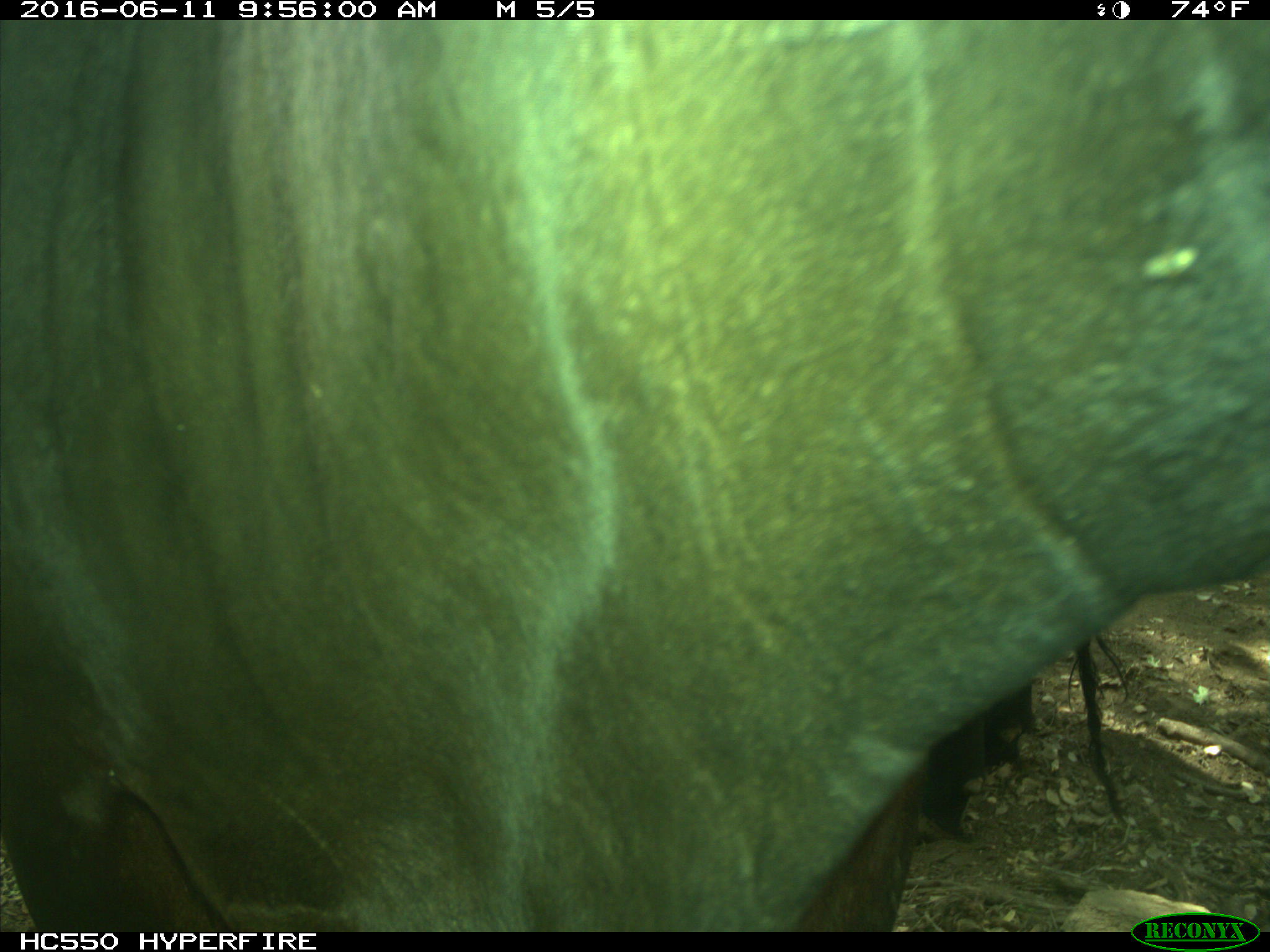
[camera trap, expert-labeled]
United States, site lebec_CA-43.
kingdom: Animalia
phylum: Chordata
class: Mammalia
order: Artiodactyla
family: Bovidae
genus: Bos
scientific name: Bos taurus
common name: domestic cow